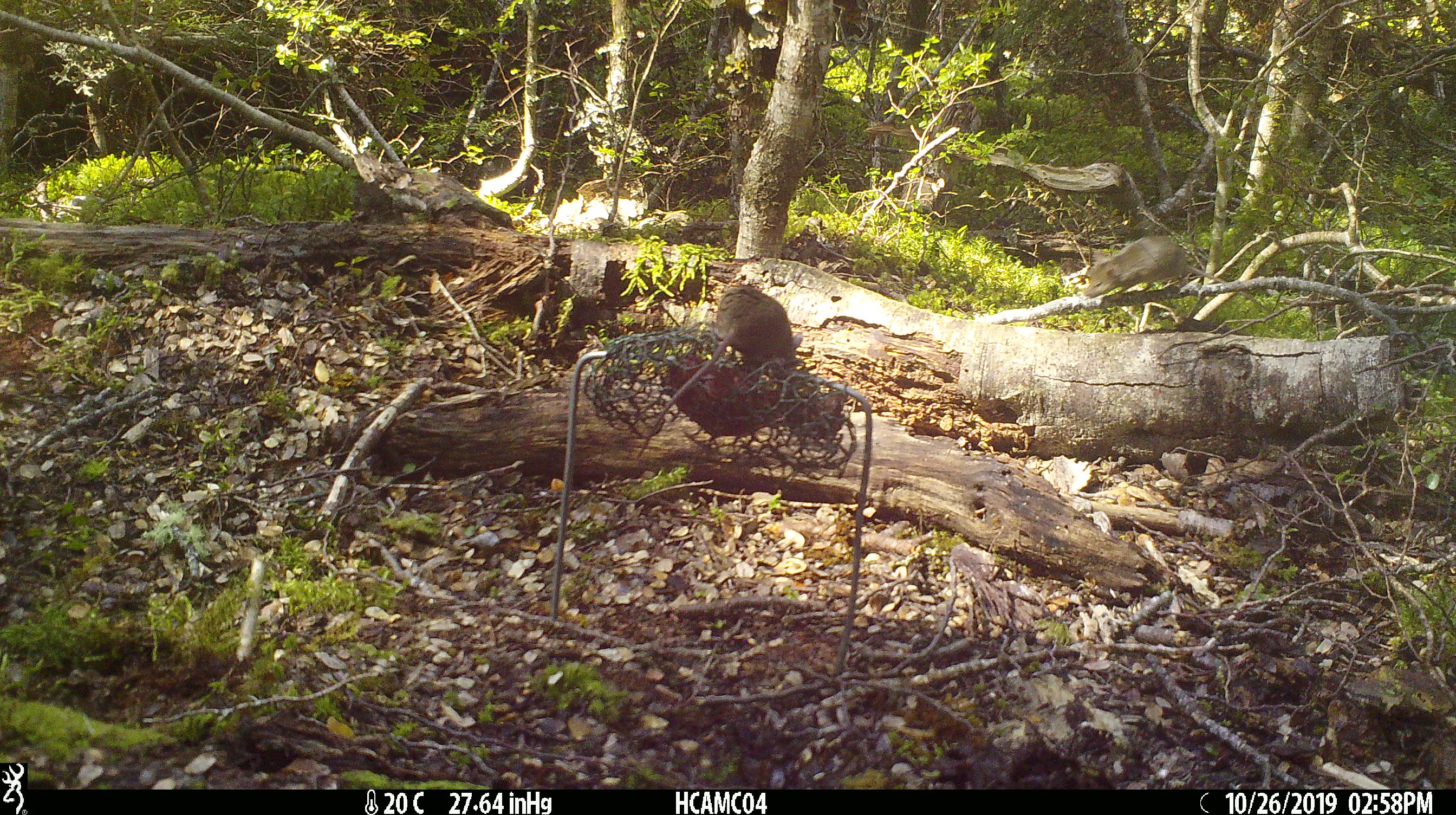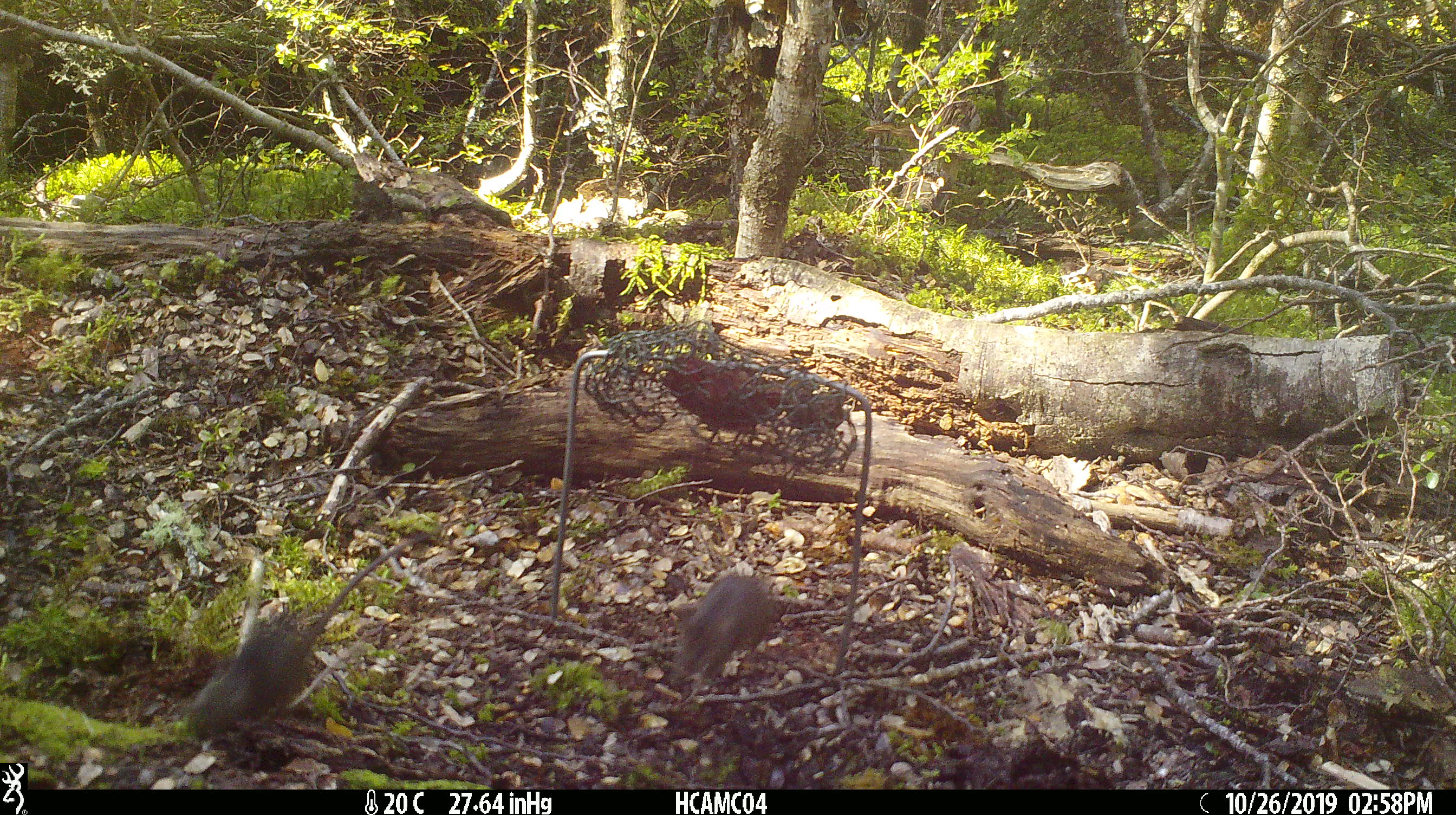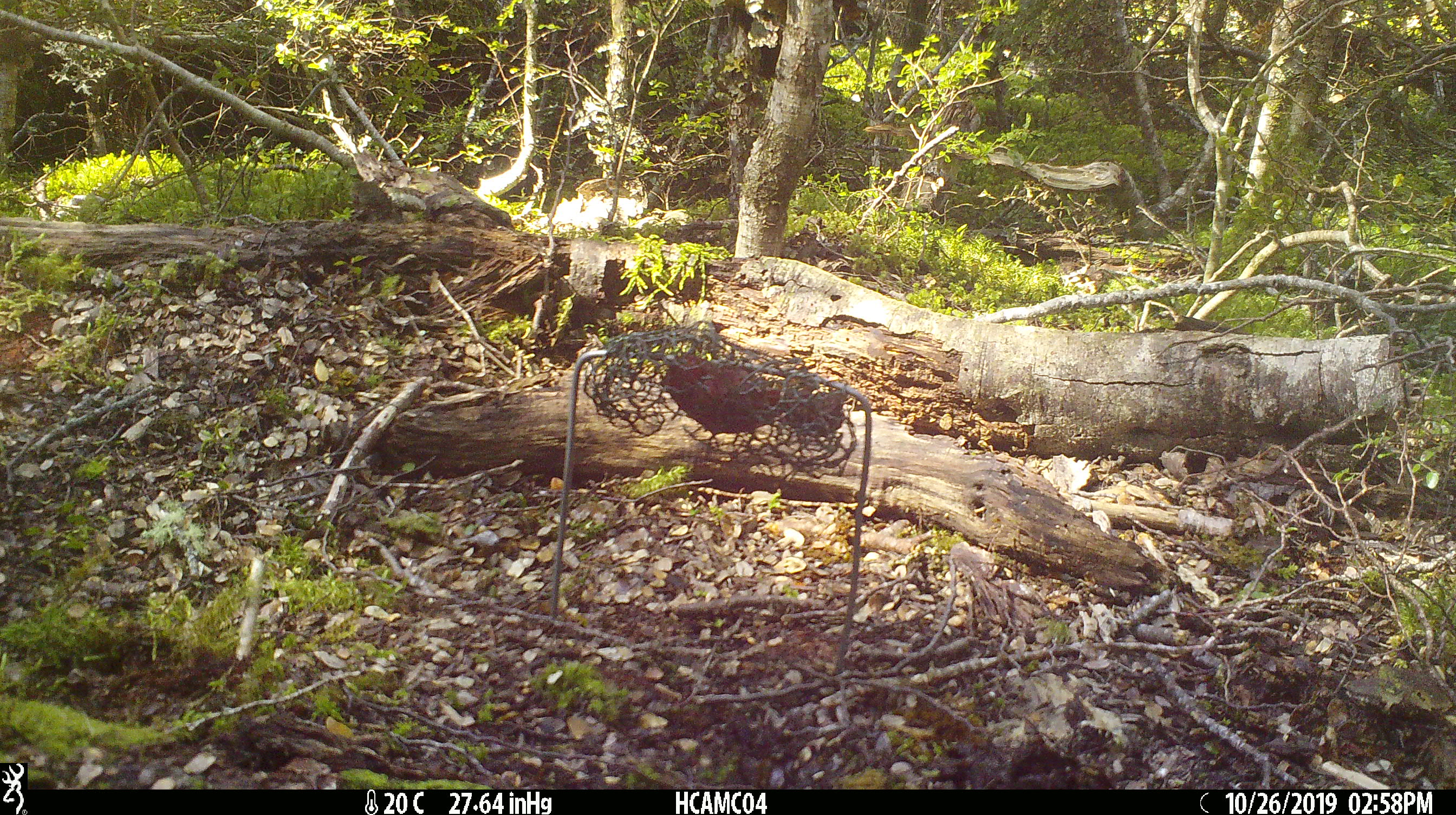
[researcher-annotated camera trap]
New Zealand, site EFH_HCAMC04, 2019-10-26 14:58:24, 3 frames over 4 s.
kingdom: Animalia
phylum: Chordata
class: Mammalia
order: Rodentia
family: Muridae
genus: Mus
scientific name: Mus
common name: mouse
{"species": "mouse (Mus)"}